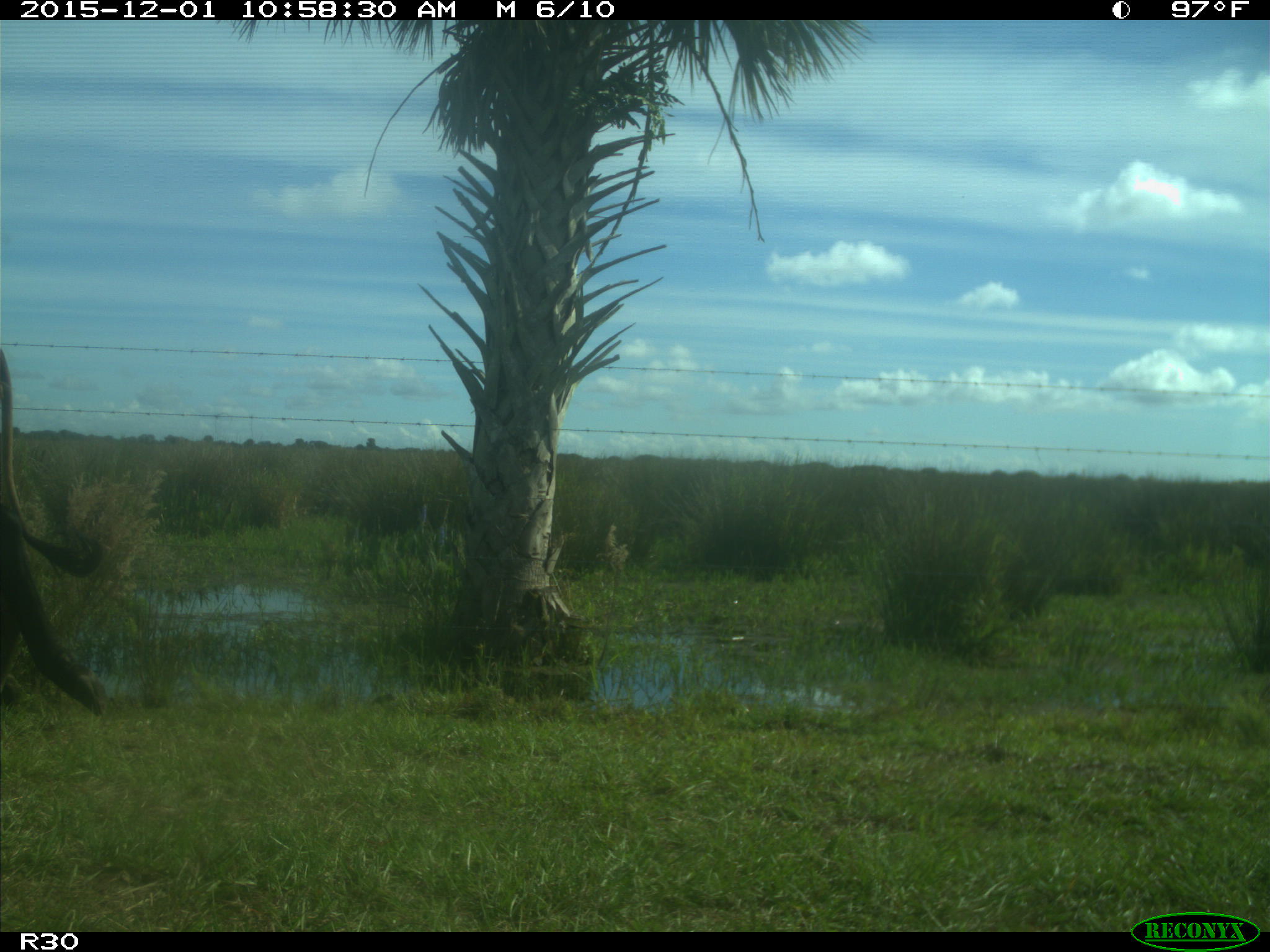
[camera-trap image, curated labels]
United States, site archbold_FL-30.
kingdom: Animalia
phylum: Chordata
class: Mammalia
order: Artiodactyla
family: Bovidae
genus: Bos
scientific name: Bos taurus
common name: domestic cow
Bos taurus (domestic cow).